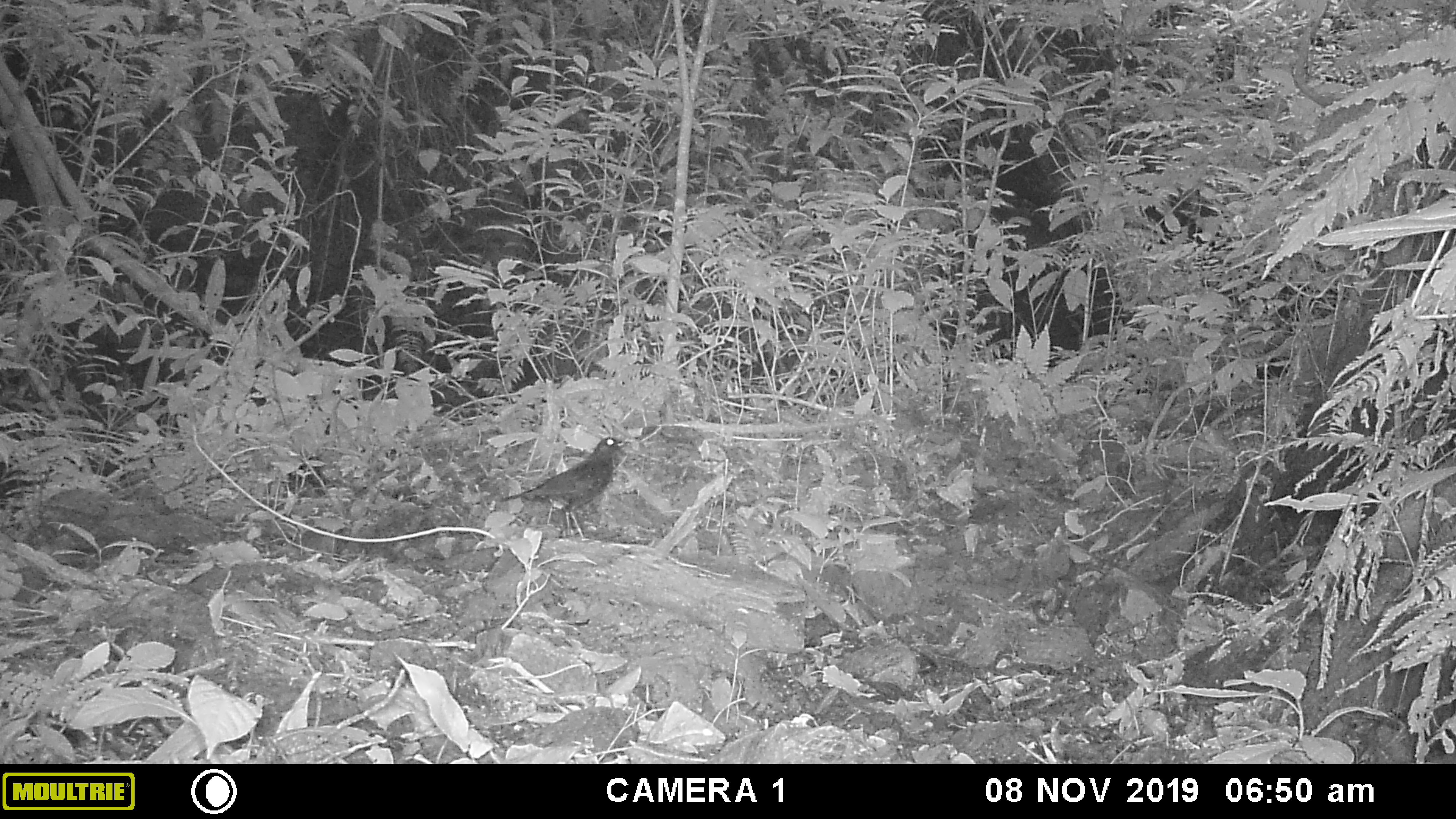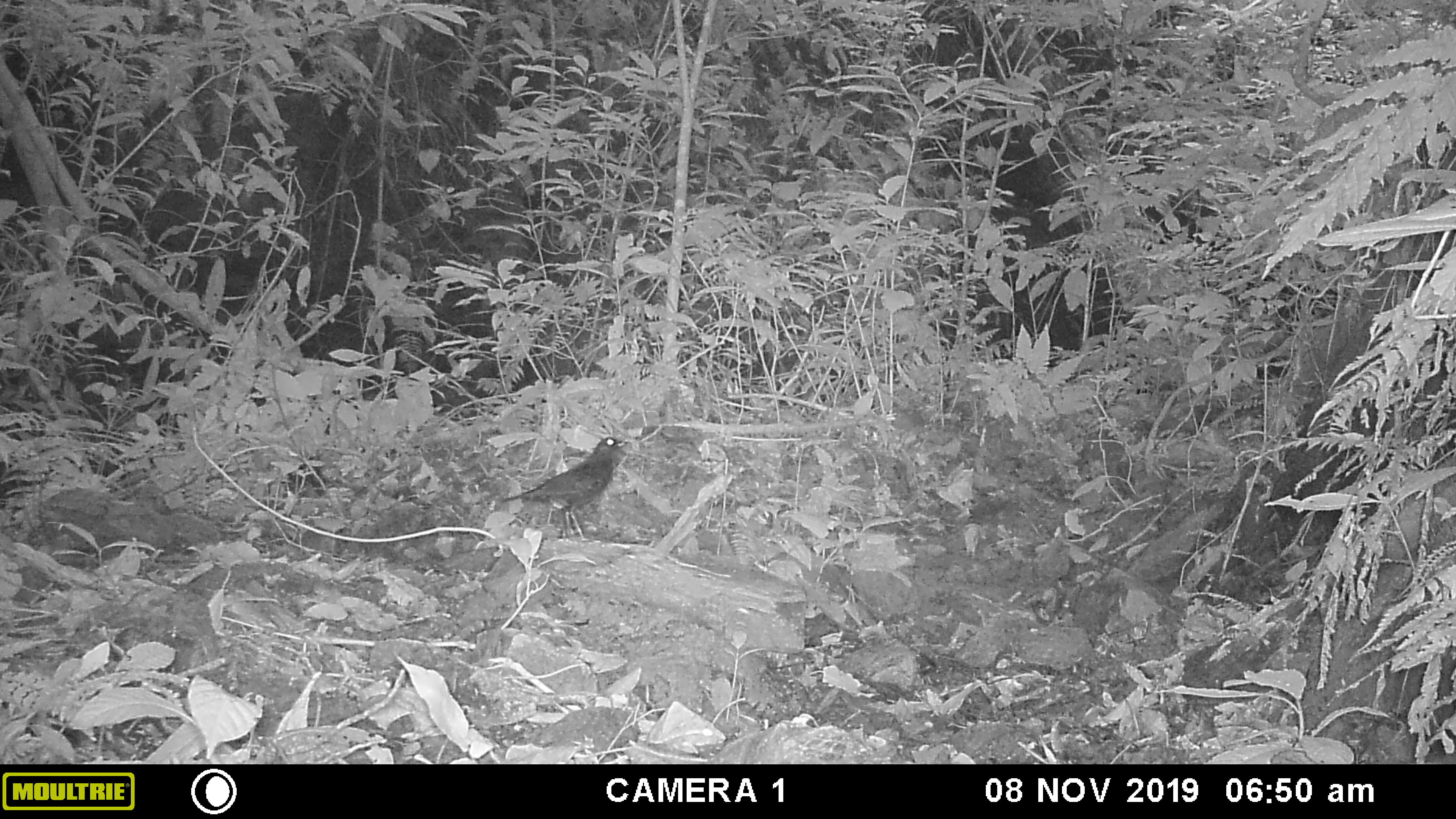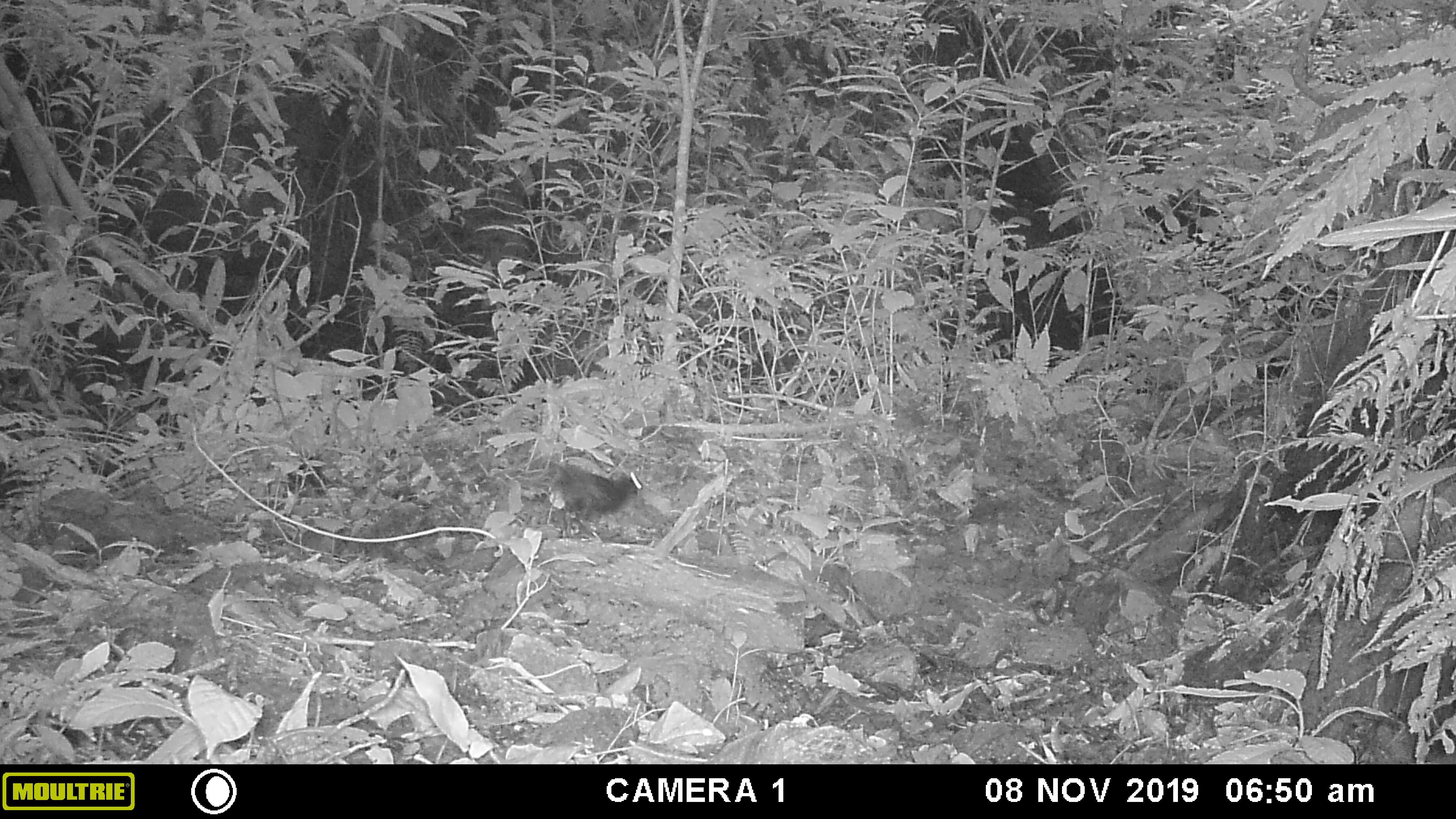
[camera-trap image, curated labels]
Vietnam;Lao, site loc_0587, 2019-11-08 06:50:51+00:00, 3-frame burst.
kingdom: Animalia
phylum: Chordata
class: Aves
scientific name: Aves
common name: bird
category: unidentified bird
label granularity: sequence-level